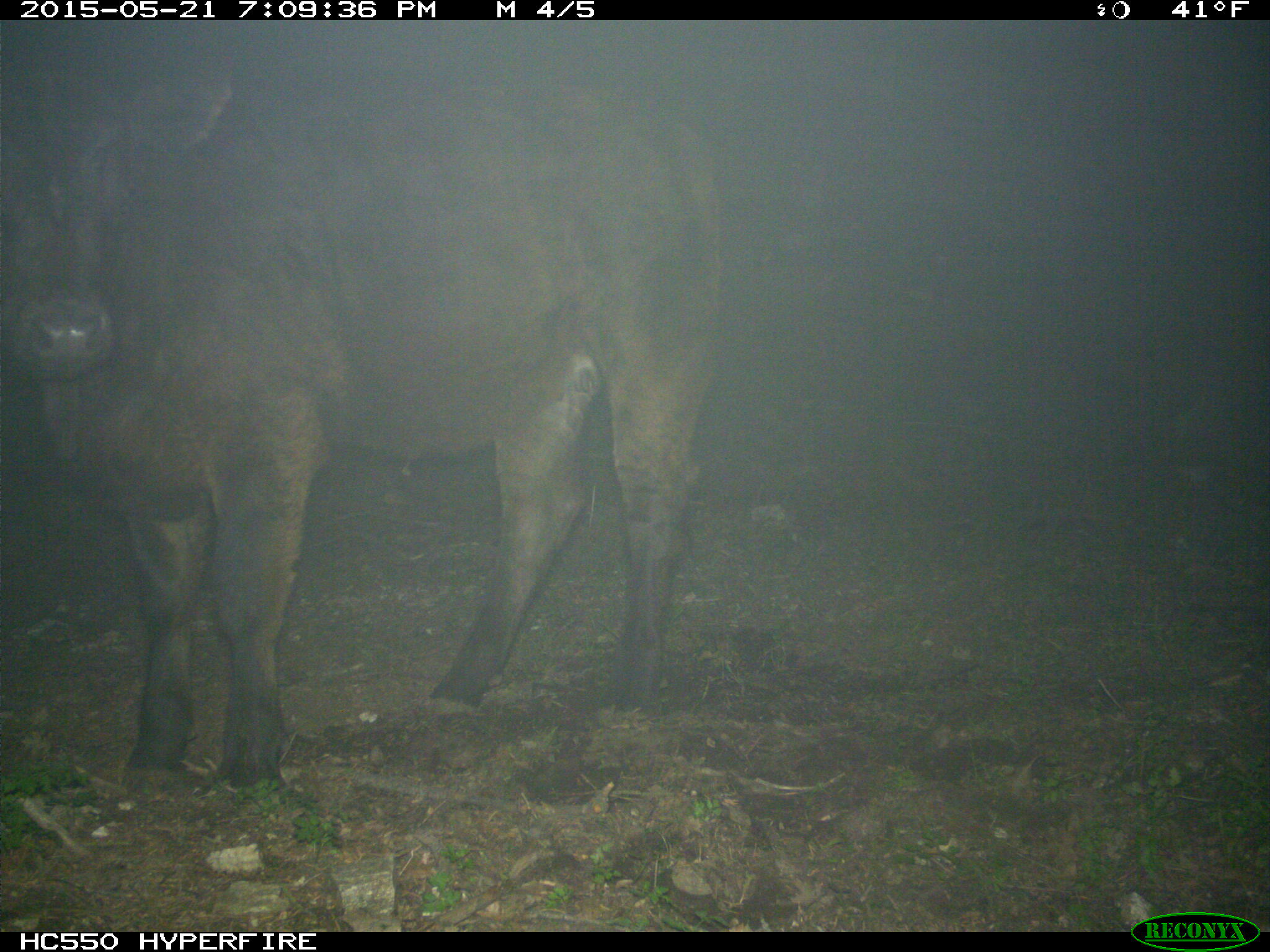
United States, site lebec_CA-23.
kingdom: Animalia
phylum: Chordata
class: Mammalia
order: Artiodactyla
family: Bovidae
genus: Bos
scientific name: Bos taurus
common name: domestic cow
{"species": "Bos taurus (domestic cow)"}